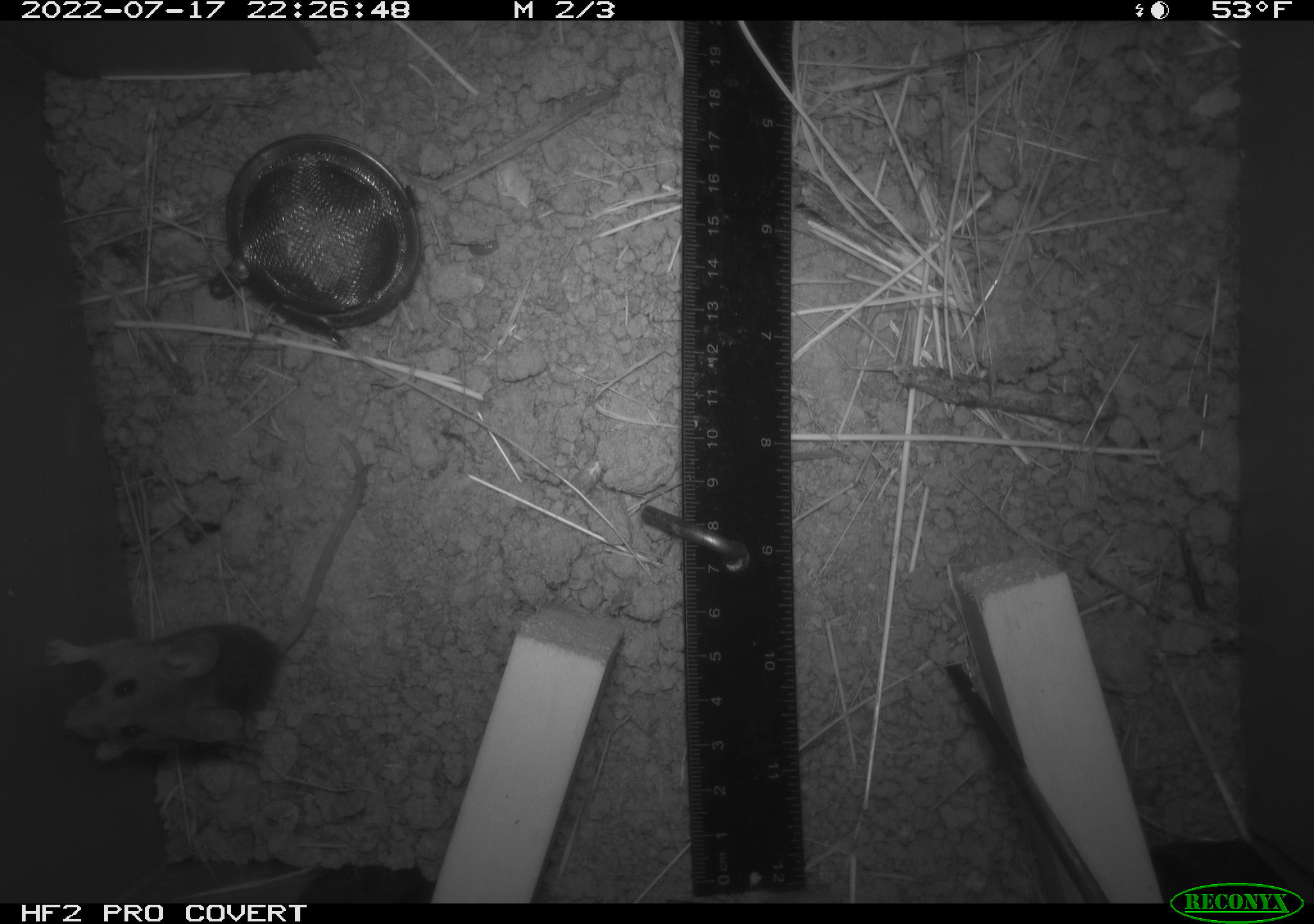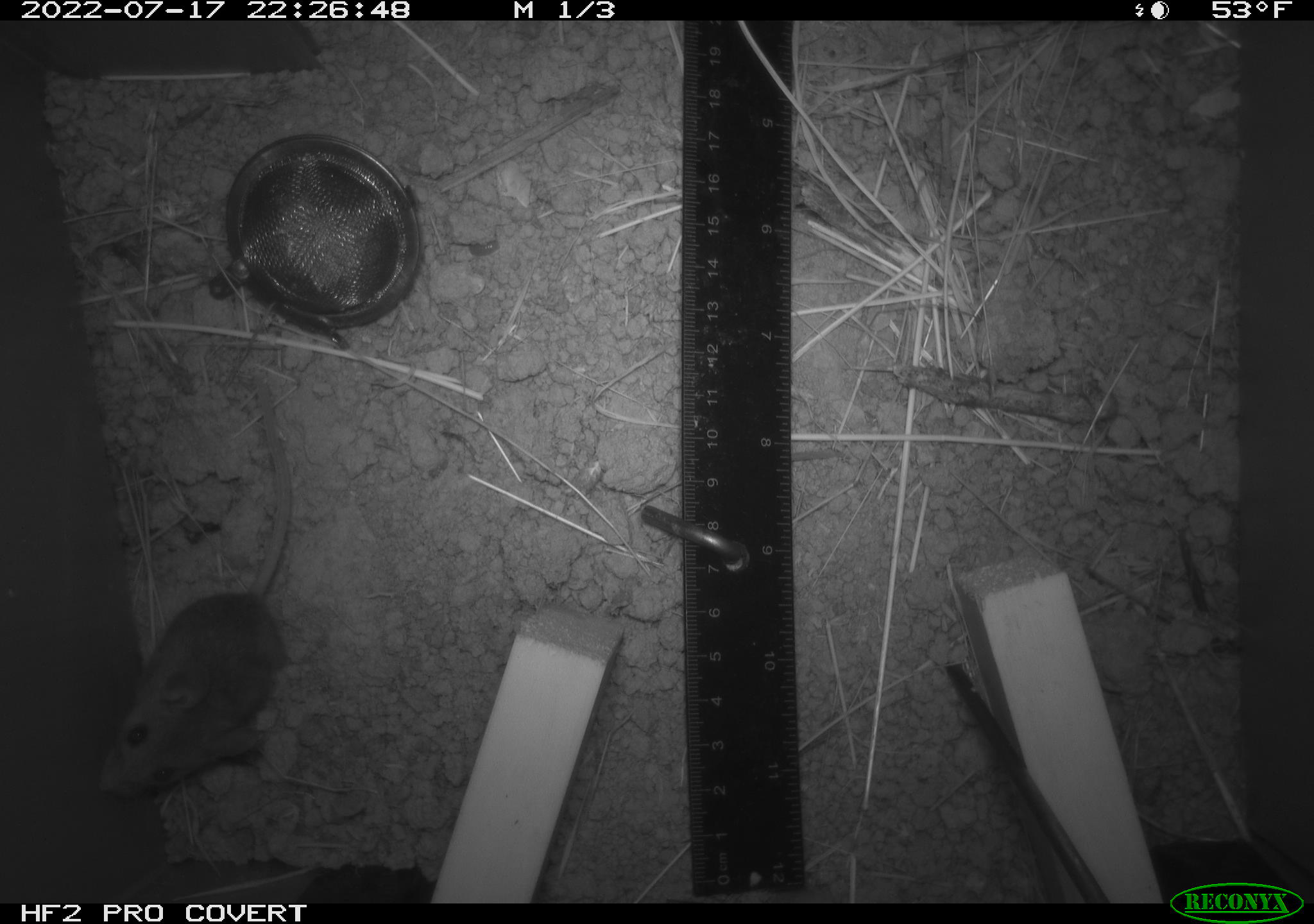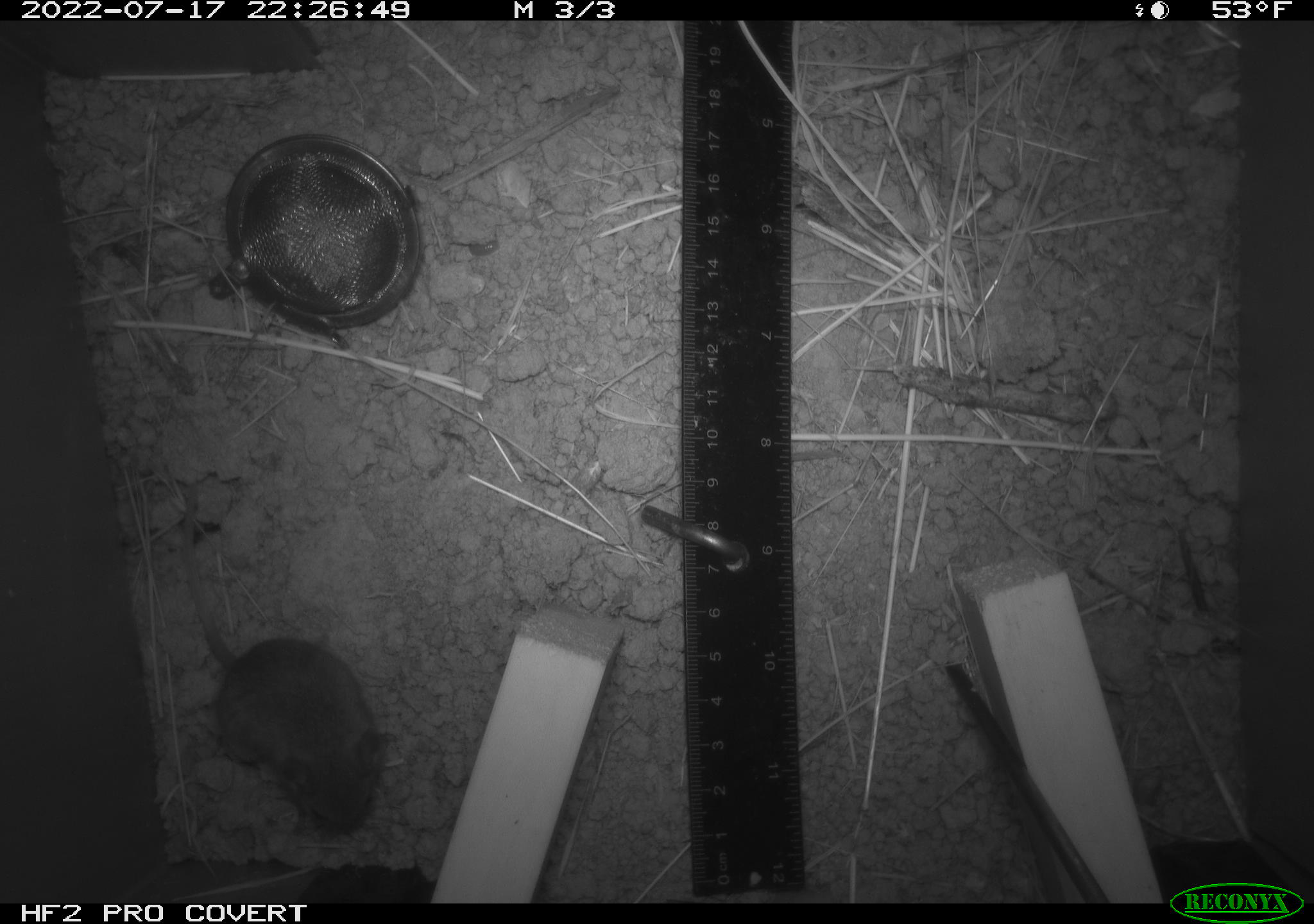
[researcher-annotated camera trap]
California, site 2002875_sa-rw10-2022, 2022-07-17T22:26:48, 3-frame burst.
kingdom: Animalia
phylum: Chordata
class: Mammalia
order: Rodentia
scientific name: Rodentia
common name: mouse species